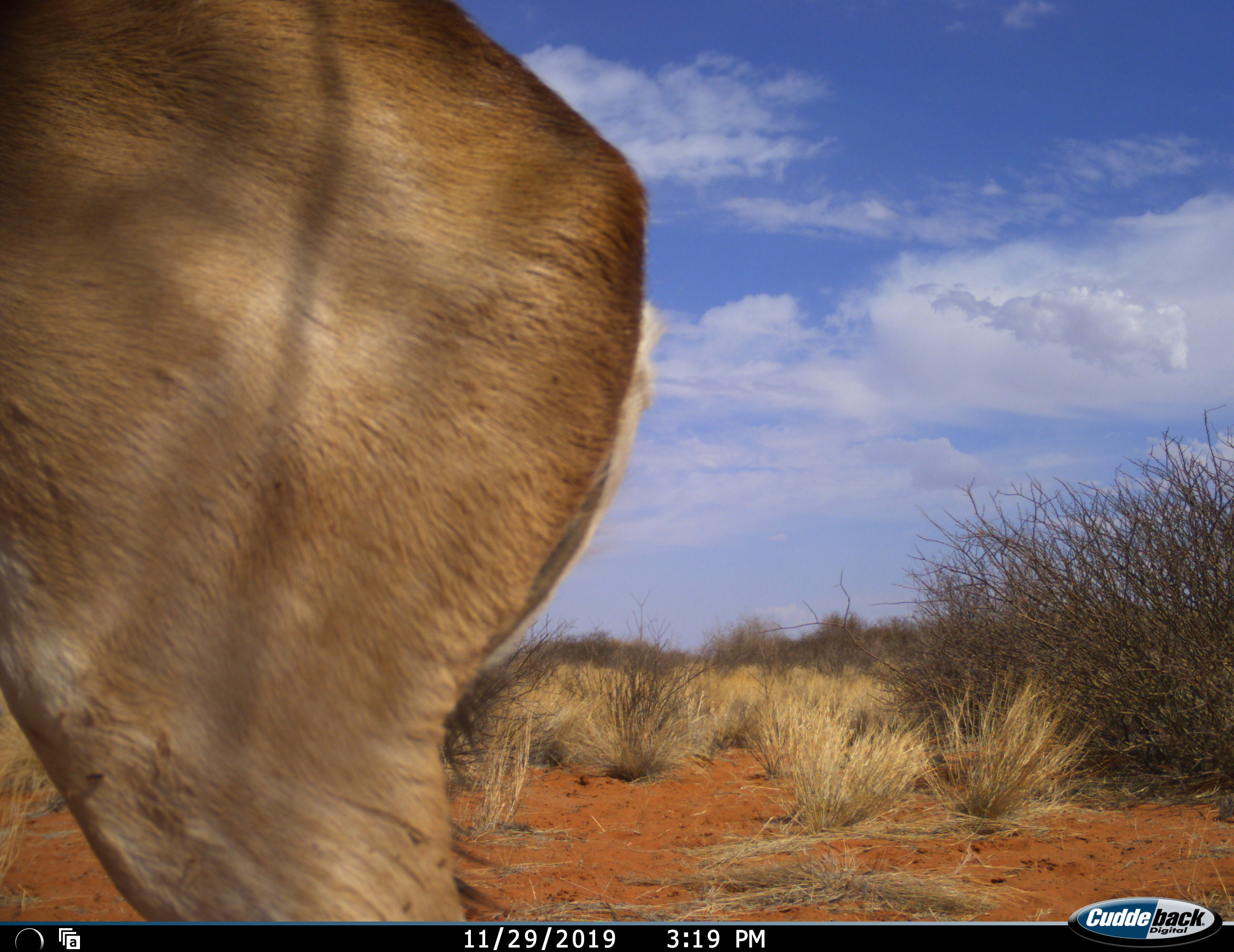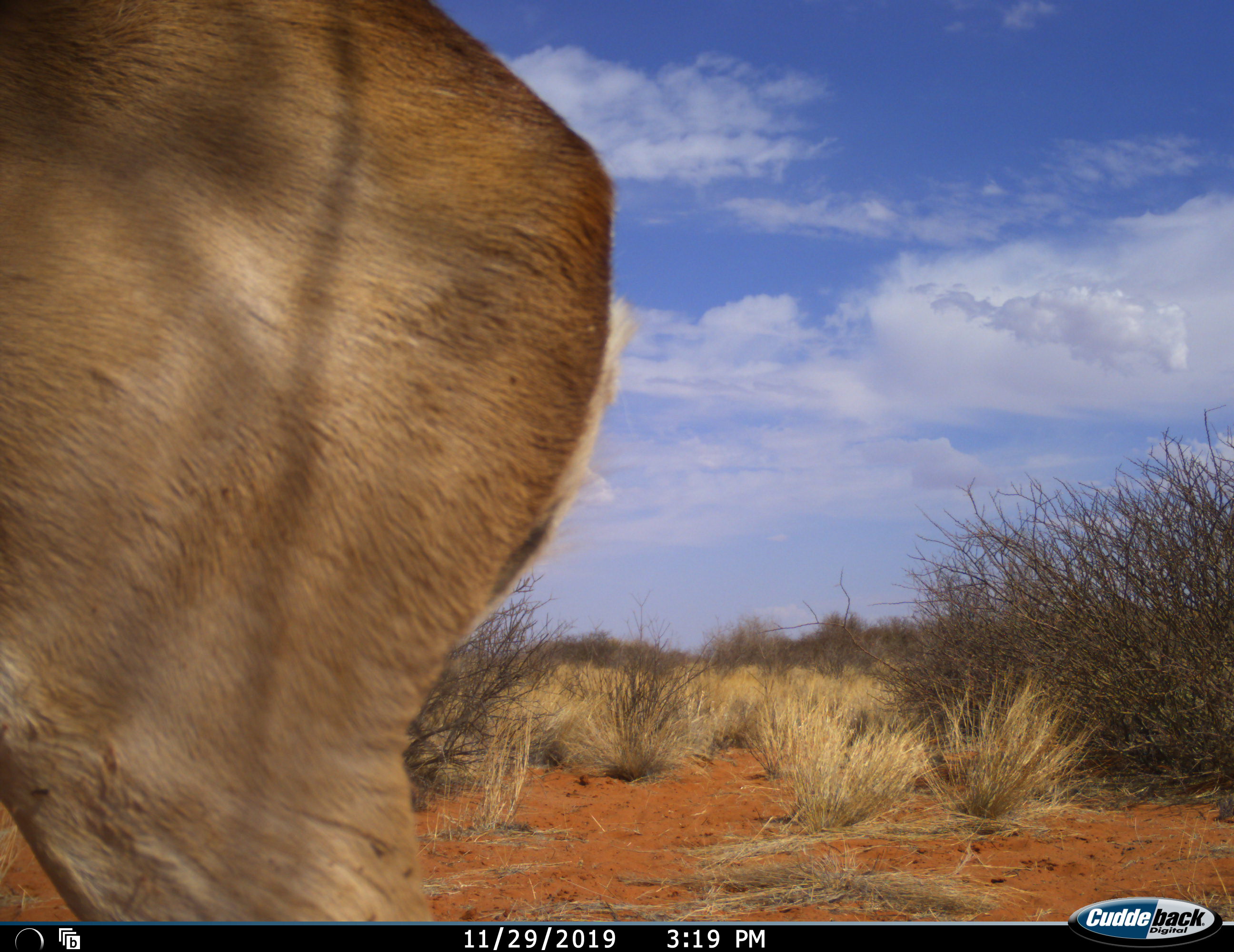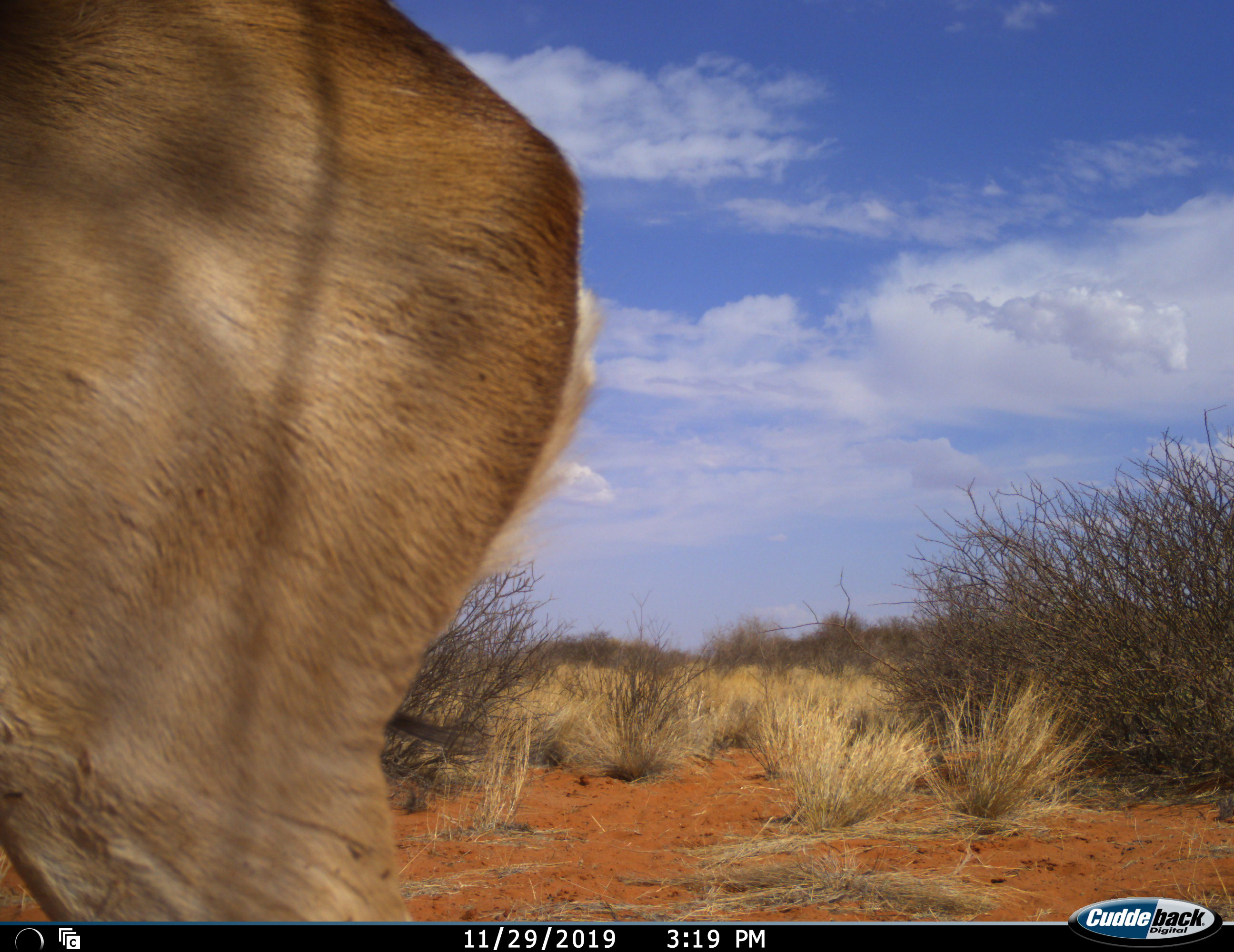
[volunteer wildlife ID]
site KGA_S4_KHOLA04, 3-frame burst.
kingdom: Animalia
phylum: Chordata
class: Mammalia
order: Artiodactyla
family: Bovidae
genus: Antidorcas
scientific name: Antidorcas marsupialis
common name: springbok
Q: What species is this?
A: Springbok (Antidorcas marsupialis).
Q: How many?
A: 1.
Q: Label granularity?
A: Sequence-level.